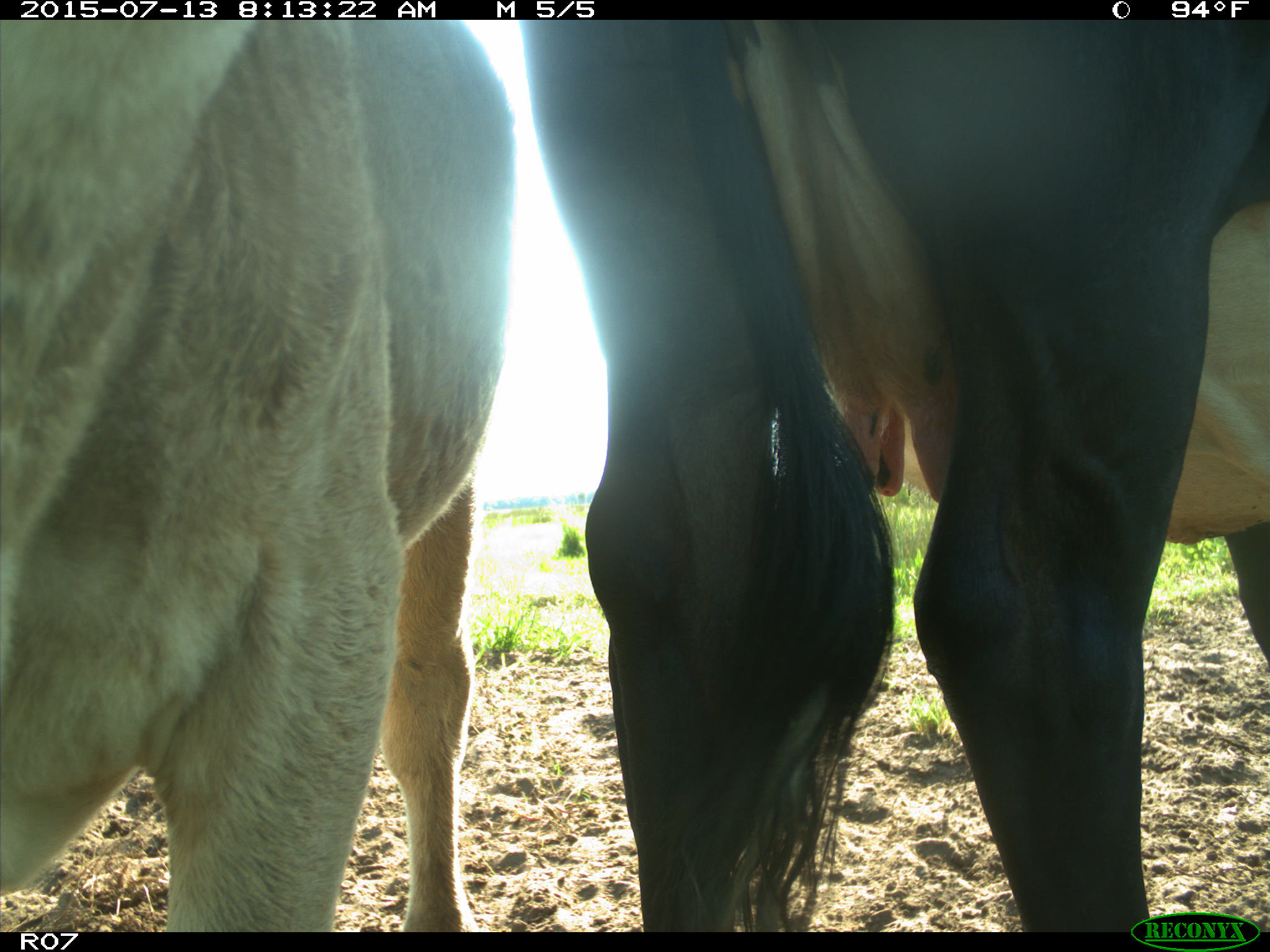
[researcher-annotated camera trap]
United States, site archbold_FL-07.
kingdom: Animalia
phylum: Chordata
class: Mammalia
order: Artiodactyla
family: Bovidae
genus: Bos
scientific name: Bos taurus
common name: domestic cow